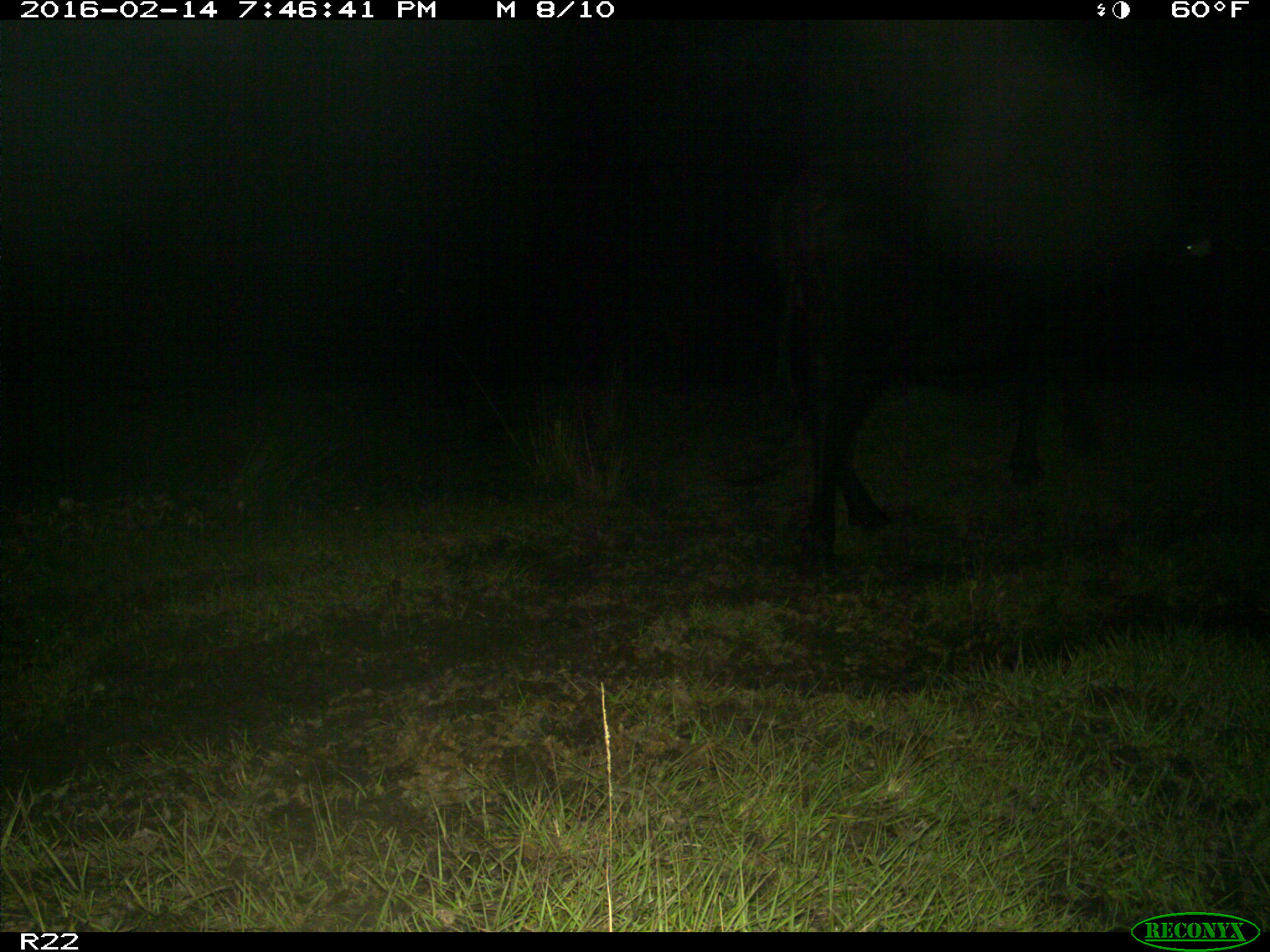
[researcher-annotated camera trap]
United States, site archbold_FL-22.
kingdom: Animalia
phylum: Chordata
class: Mammalia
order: Artiodactyla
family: Bovidae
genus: Bos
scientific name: Bos taurus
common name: domestic cow